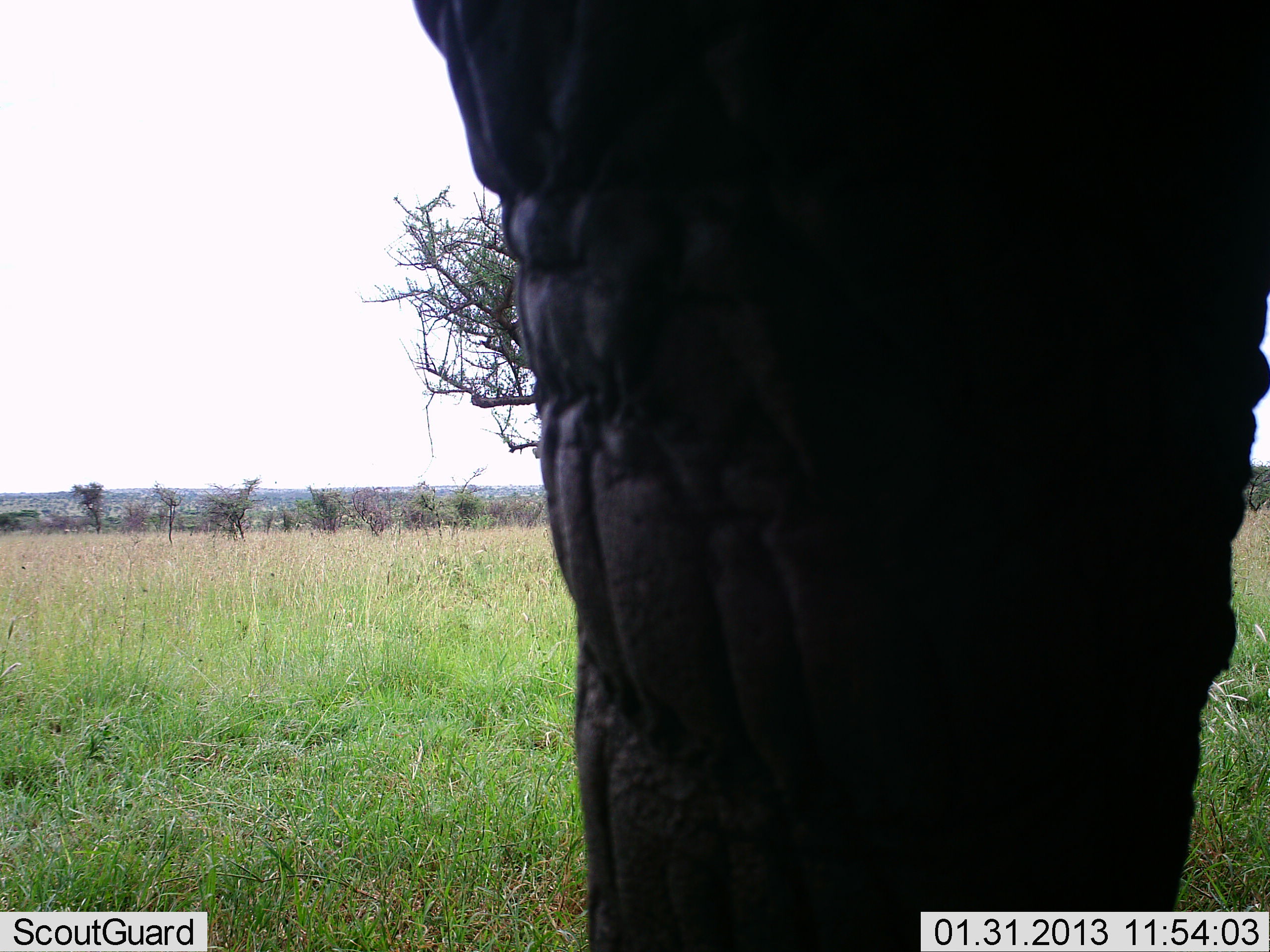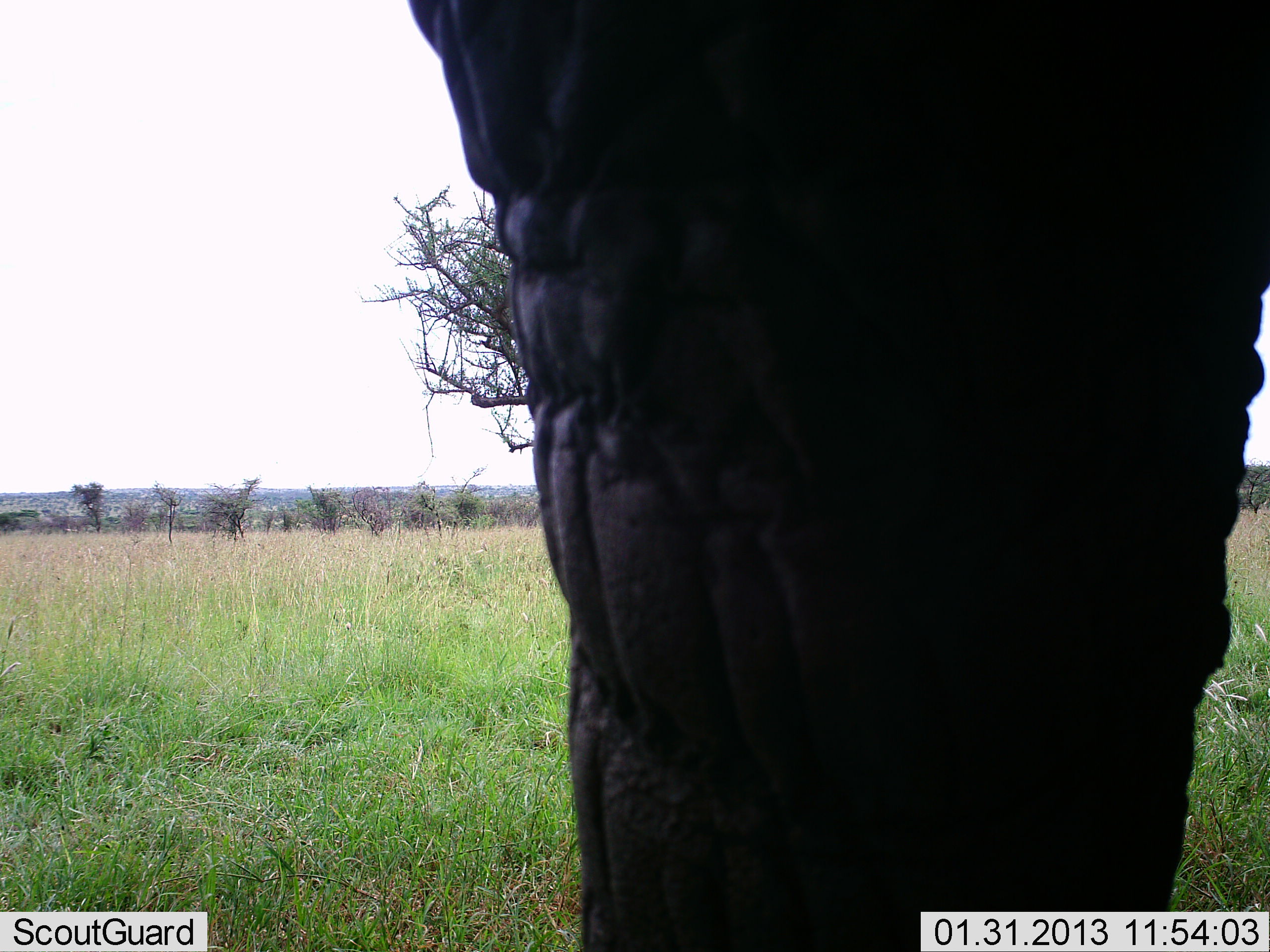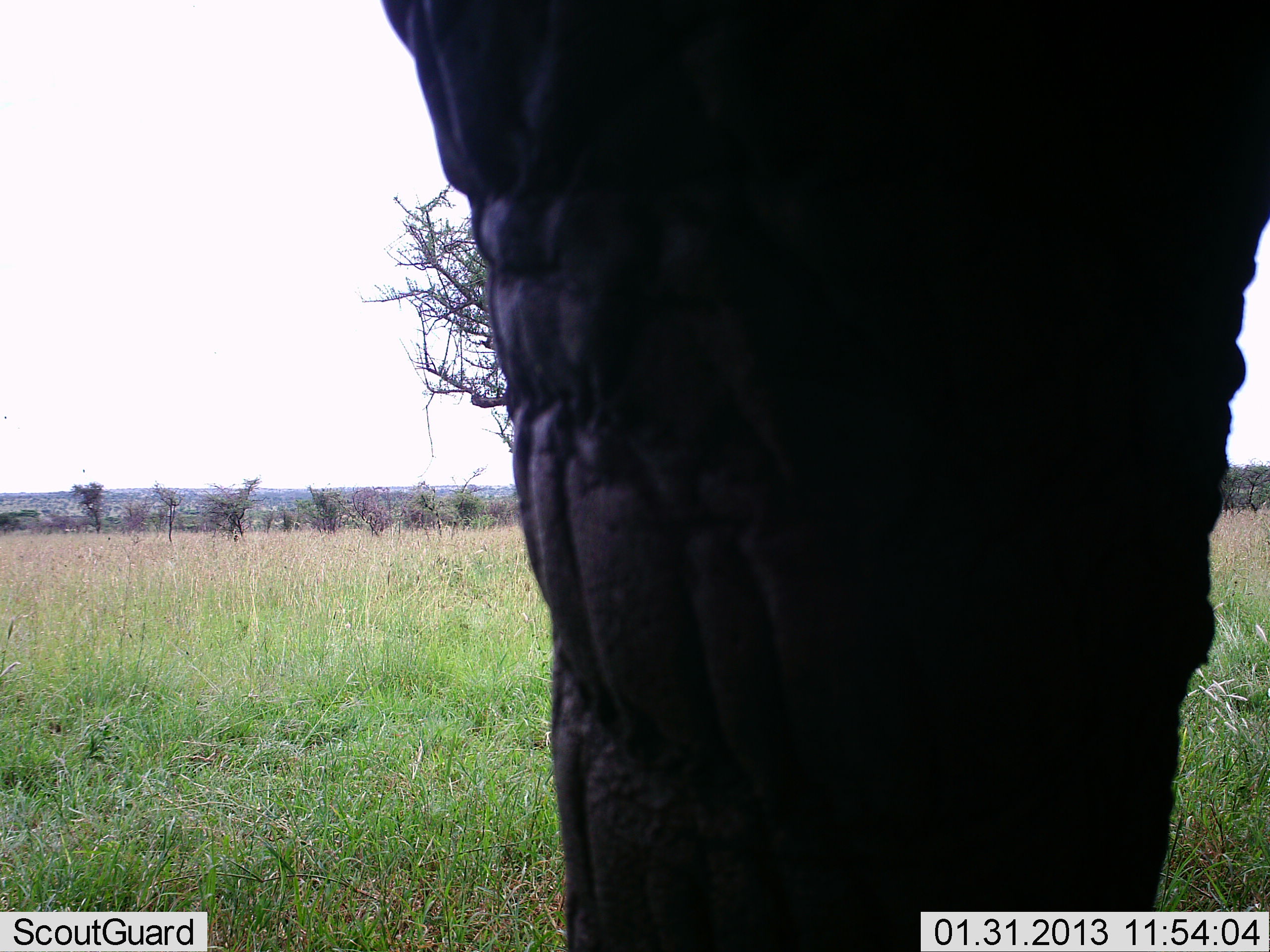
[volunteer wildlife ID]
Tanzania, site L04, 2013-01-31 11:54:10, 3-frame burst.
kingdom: Animalia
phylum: Chordata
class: Mammalia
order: Proboscidea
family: Elephantidae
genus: Loxodonta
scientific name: Loxodonta africana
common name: african bush elephant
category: elephant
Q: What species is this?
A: Elephant (african bush elephant) (Loxodonta africana).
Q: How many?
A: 1.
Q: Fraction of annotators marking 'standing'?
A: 86%.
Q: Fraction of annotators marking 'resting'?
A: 5%.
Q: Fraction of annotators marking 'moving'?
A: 5%.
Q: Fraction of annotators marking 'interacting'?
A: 5%.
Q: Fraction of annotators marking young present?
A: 0%.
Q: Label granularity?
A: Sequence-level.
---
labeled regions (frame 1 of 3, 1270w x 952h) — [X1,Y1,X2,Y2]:
animal: [413,0,1270,952]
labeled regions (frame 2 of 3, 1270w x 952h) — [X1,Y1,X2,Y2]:
animal: [408,0,1270,952]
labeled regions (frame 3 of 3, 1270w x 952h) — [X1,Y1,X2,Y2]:
animal: [391,8,1270,952]